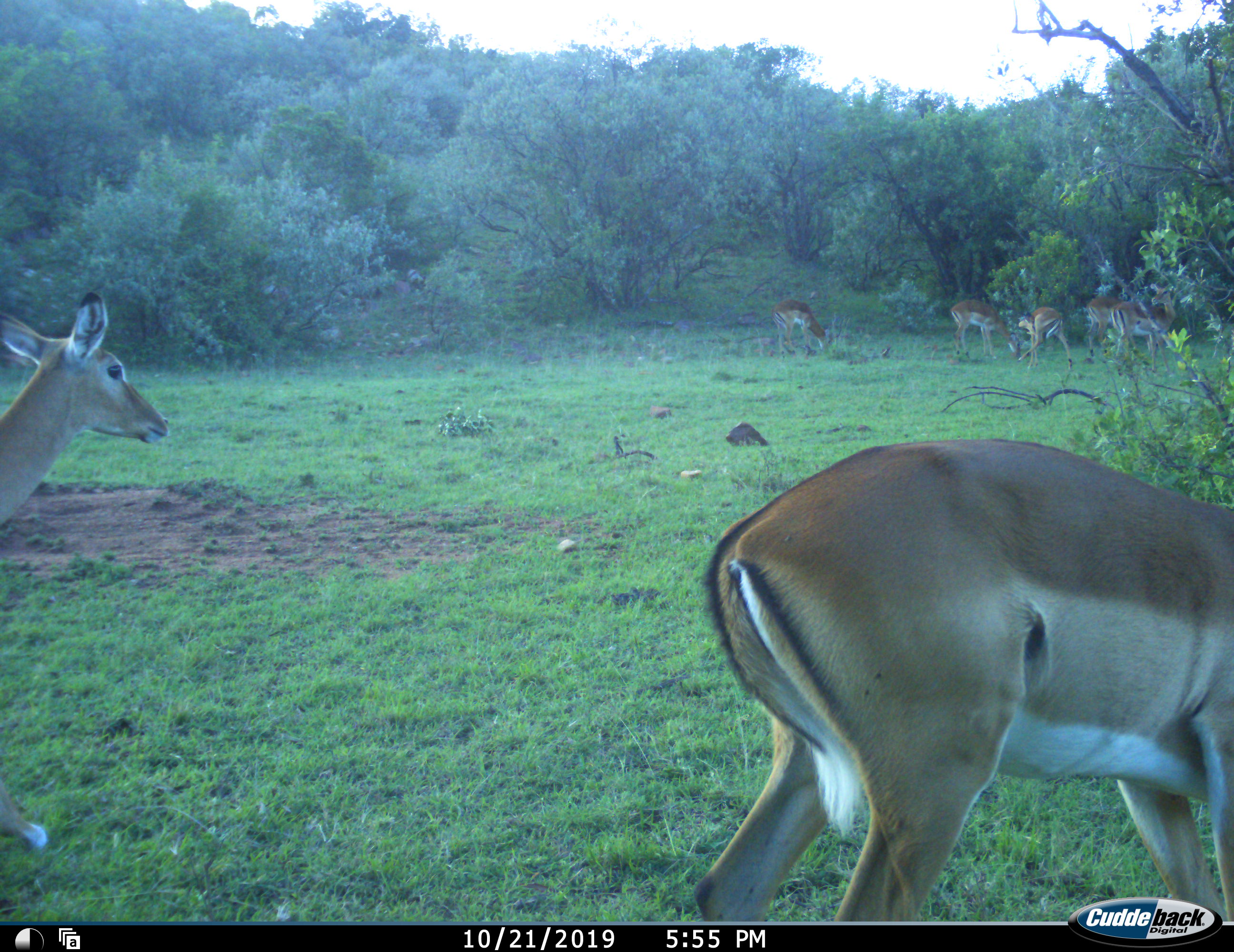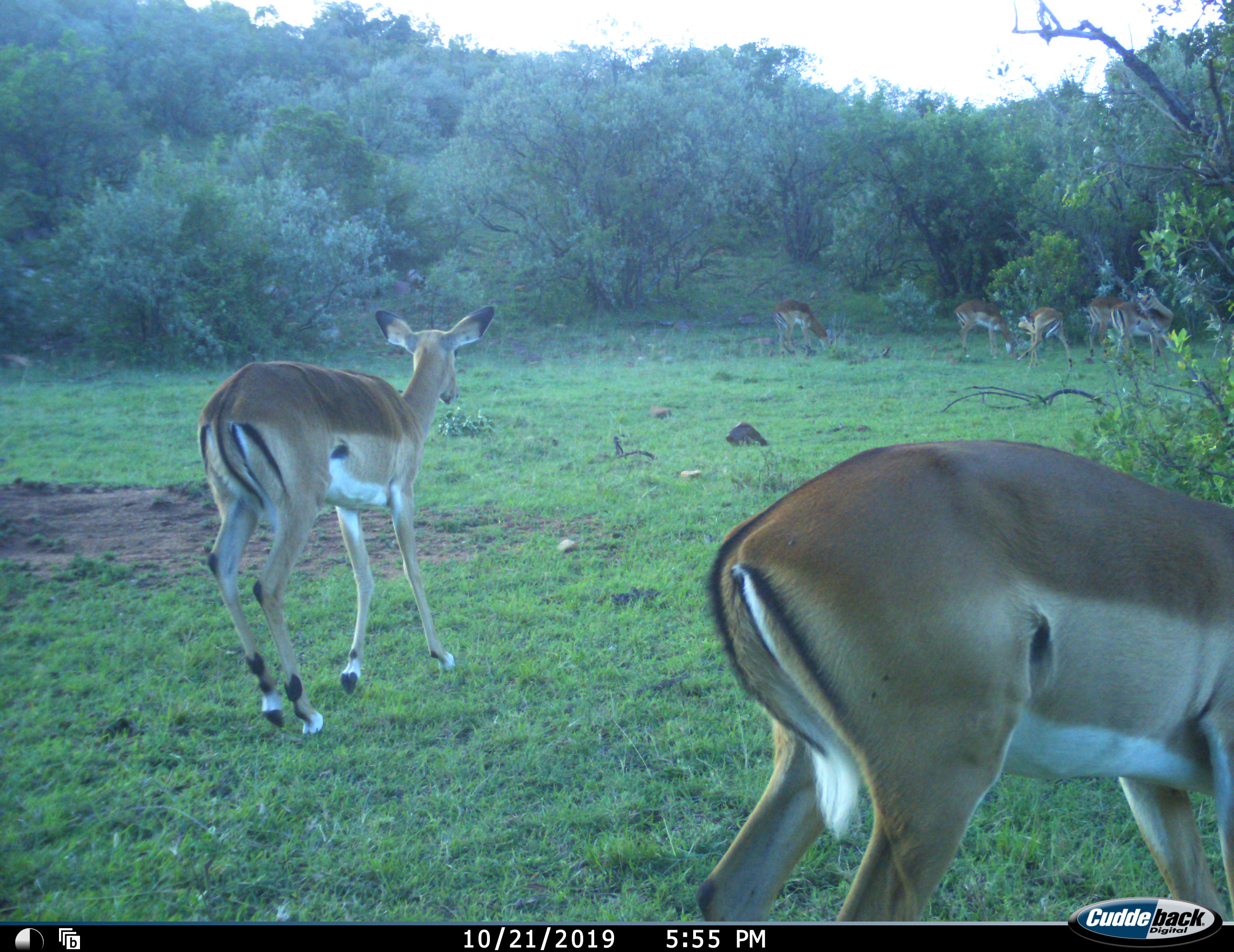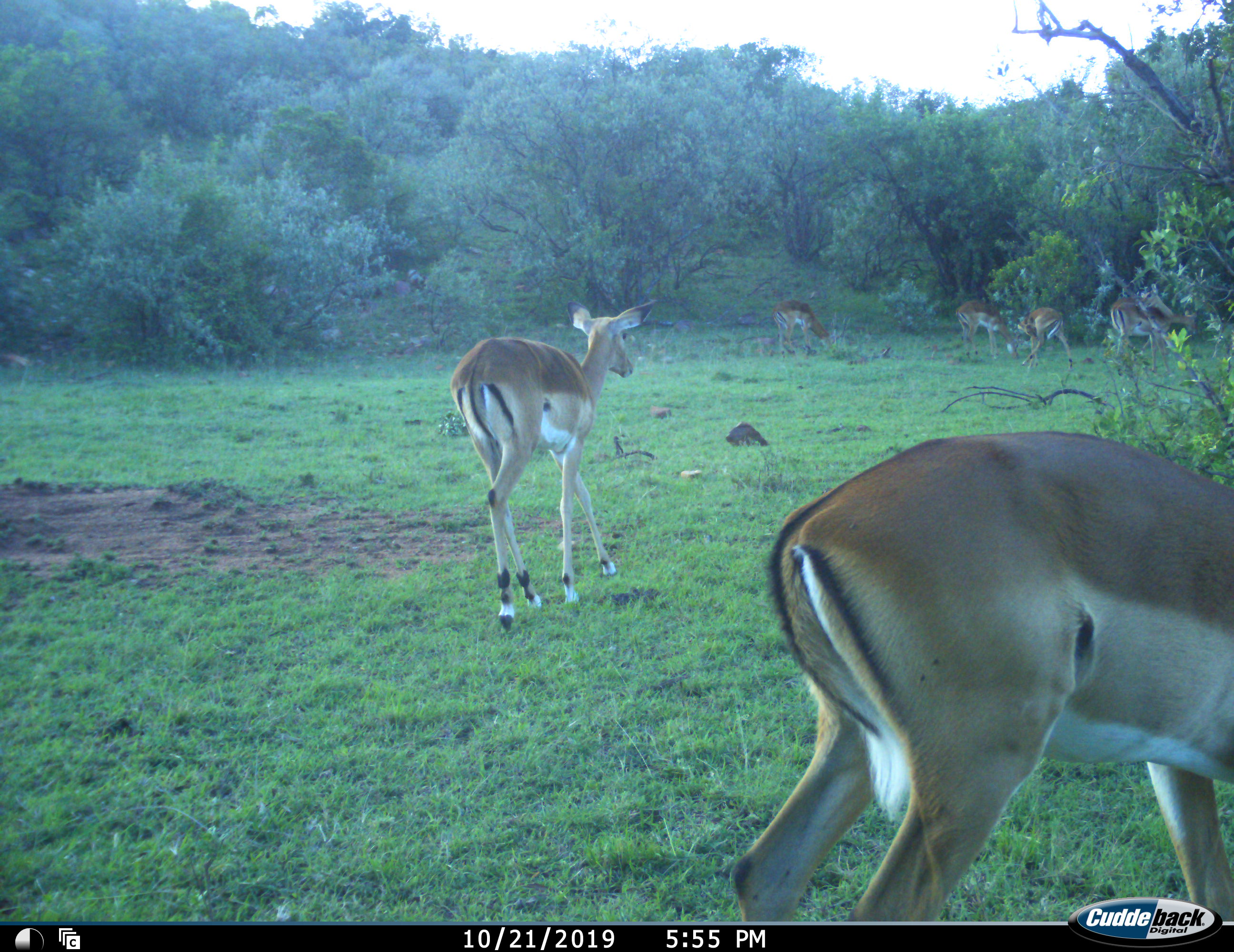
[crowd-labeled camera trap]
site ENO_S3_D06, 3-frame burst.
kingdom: Animalia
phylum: Chordata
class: Mammalia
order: Artiodactyla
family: Bovidae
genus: Aepyceros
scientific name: Aepyceros melampus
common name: impala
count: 7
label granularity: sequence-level